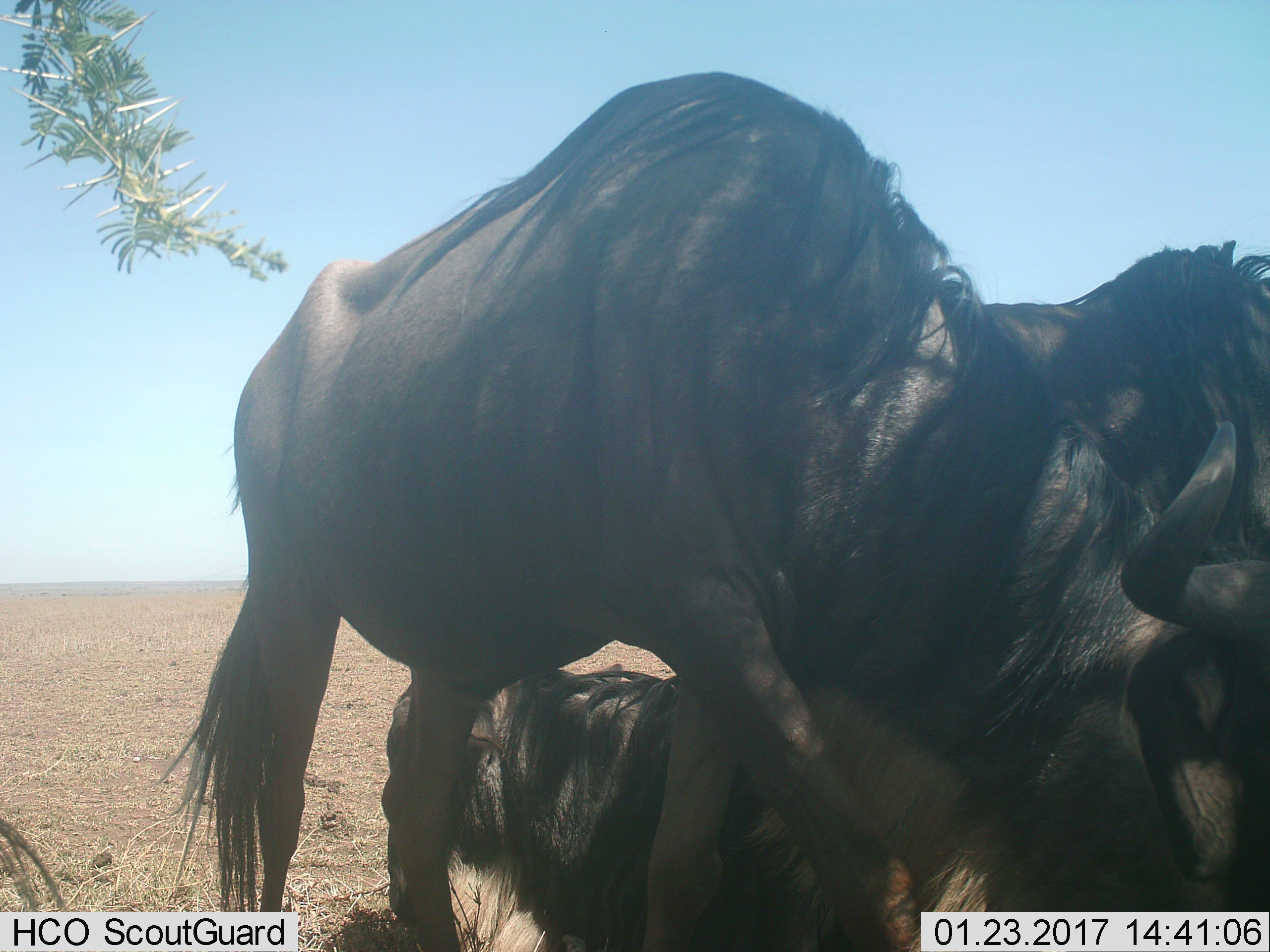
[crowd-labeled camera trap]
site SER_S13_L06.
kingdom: Animalia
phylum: Chordata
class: Mammalia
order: Artiodactyla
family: Bovidae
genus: Connochaetes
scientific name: Connochaetes taurinus taurinus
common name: blue wildebeest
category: wildebeestblue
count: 4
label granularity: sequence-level